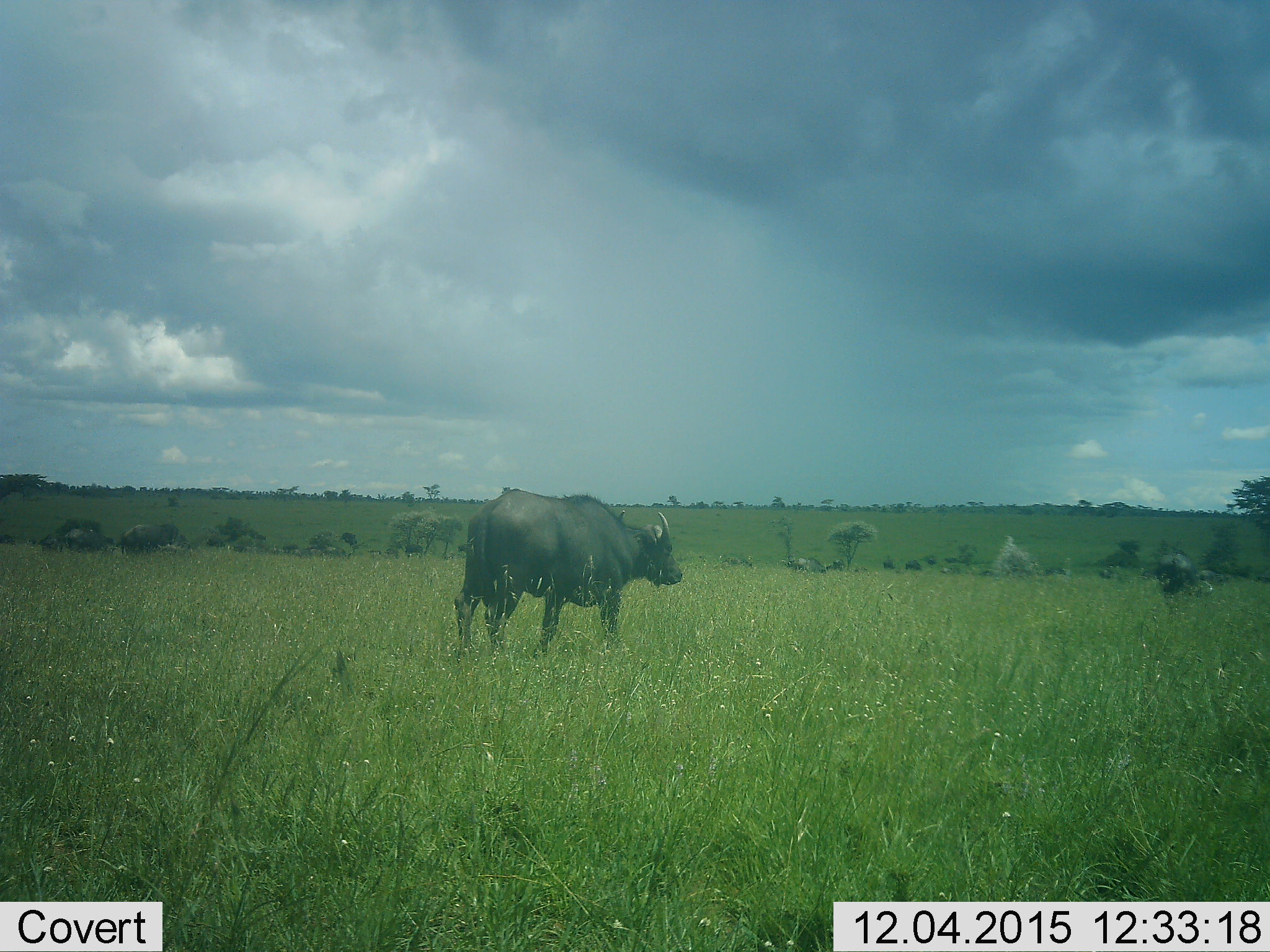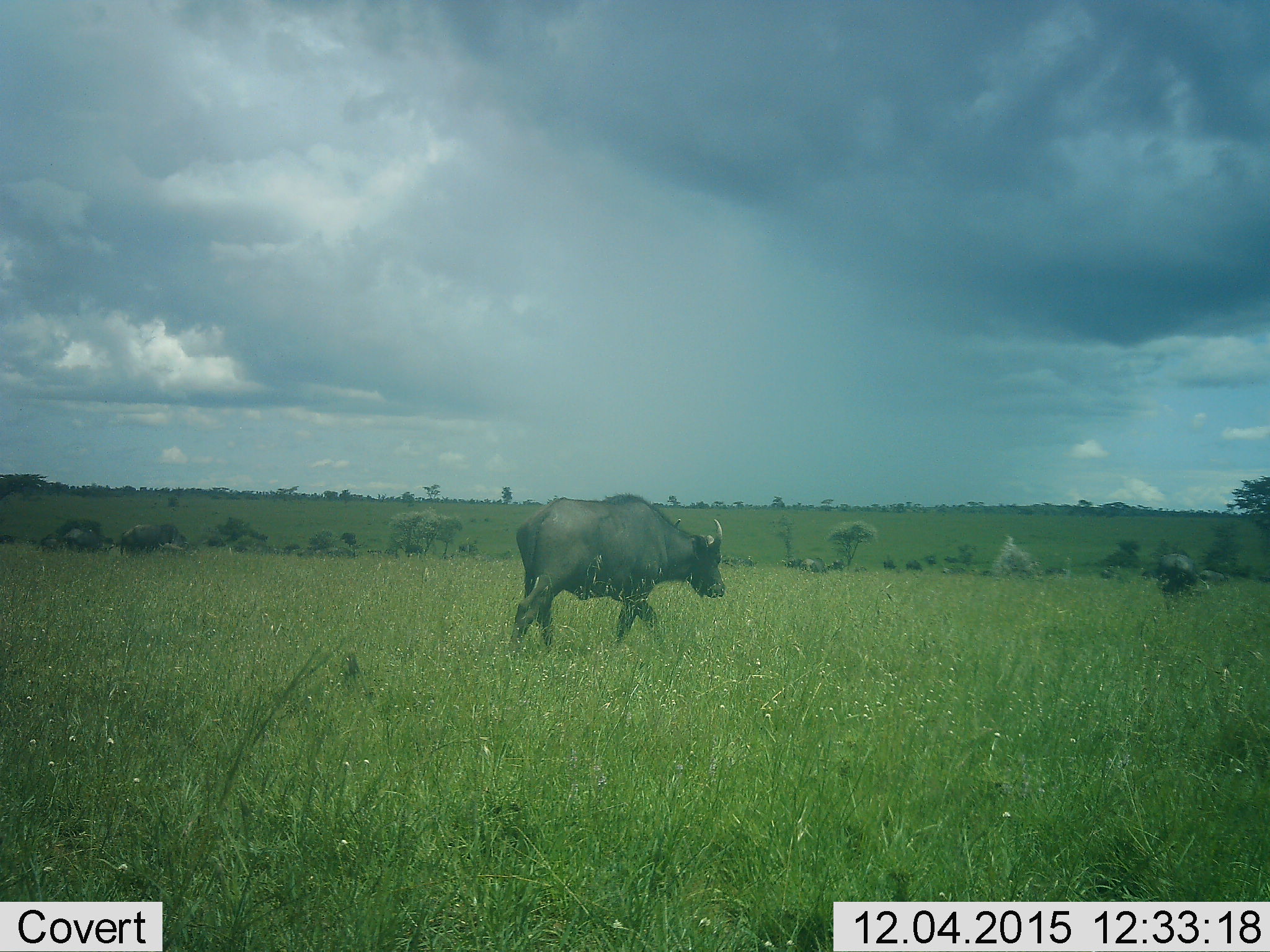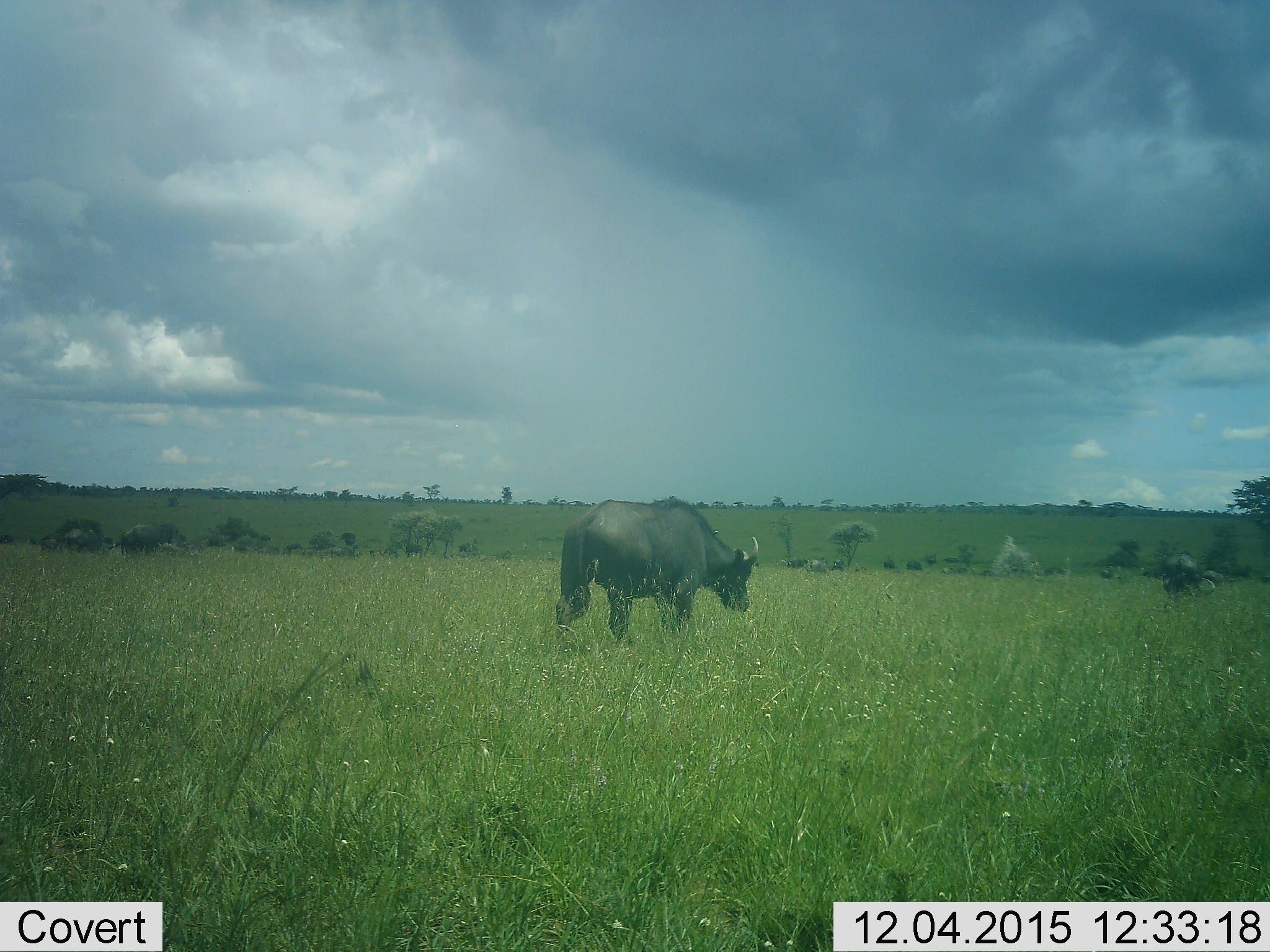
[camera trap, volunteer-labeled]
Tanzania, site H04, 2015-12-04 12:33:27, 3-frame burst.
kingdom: Animalia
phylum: Chordata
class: Mammalia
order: Artiodactyla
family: Bovidae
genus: Syncerus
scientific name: Syncerus caffer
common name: cape buffalo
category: buffalo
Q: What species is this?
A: Buffalo (cape buffalo) (Syncerus caffer).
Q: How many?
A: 11-50.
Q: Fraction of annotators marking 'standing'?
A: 38%.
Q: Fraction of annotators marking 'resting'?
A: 0%.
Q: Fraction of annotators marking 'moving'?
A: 75%.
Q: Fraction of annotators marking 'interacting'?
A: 0%.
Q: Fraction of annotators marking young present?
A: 0%.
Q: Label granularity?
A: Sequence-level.